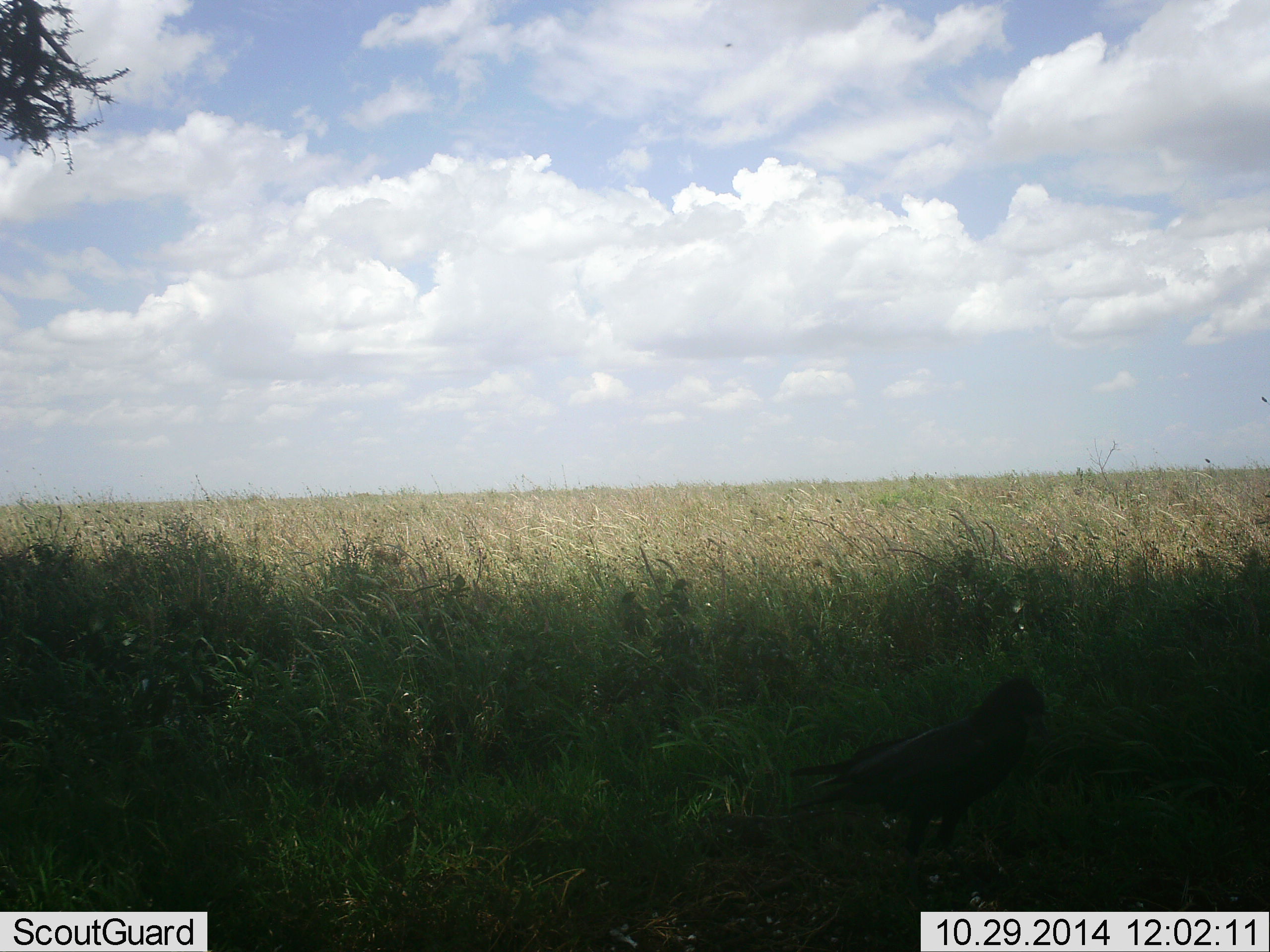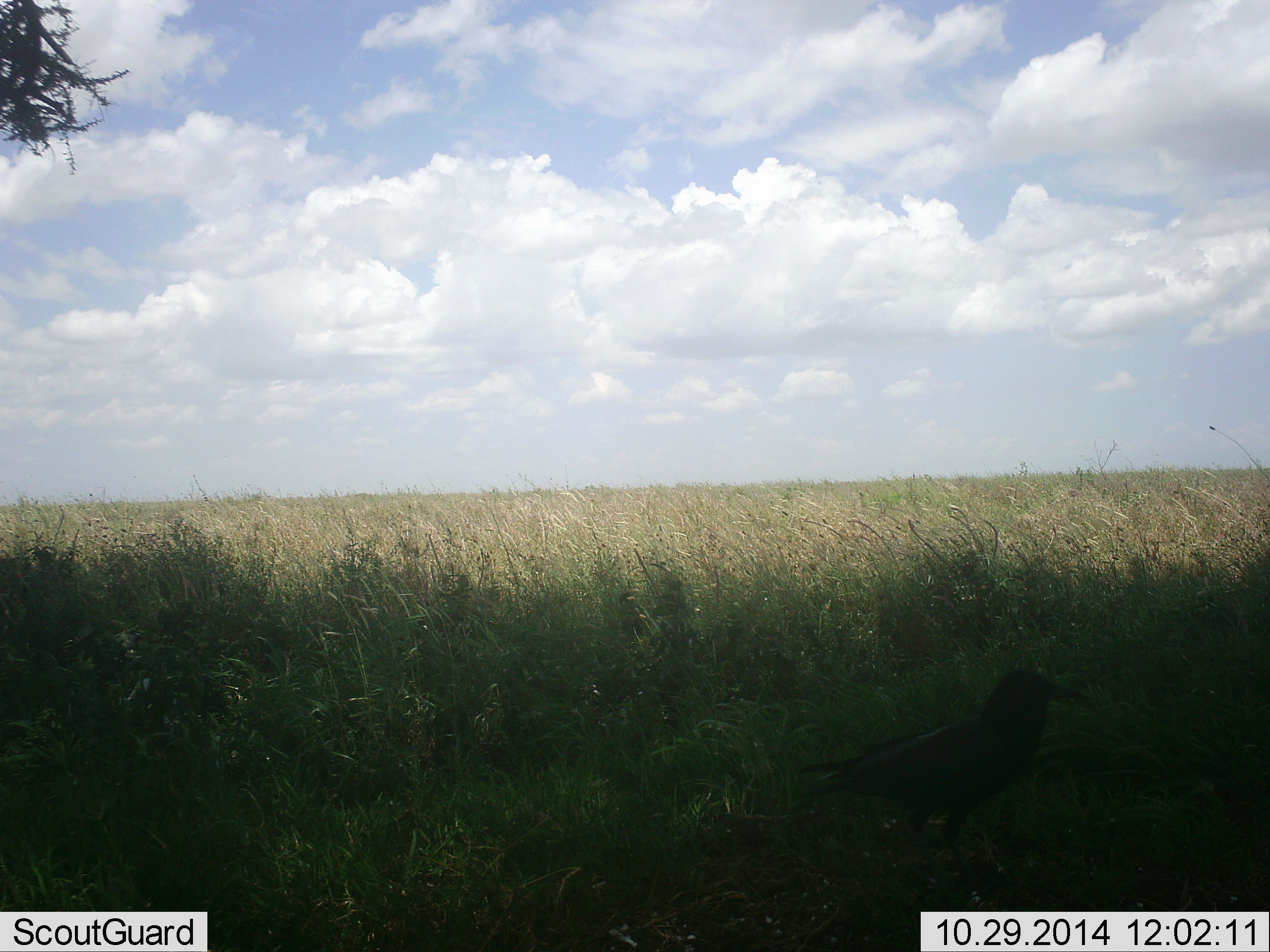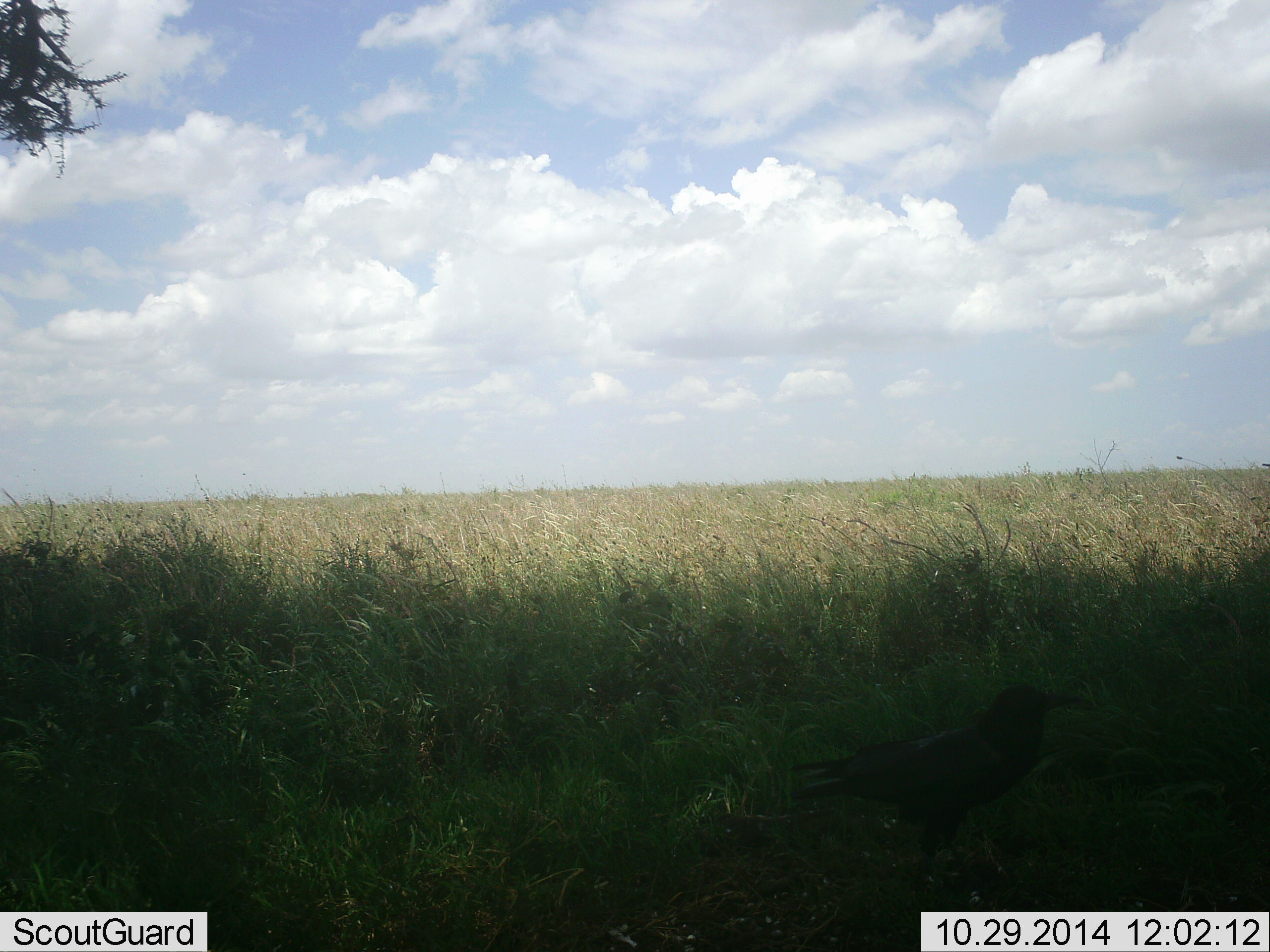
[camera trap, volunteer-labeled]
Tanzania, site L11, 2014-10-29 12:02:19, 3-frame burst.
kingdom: Animalia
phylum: Chordata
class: Aves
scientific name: Aves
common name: bird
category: otherbird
Otherbird (bird) (Aves), count 1. Behavior (volunteer vote fractions): standing 100%, resting 0%, moving 0%, interacting 0%. Young present (vote fraction): 0%. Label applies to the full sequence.